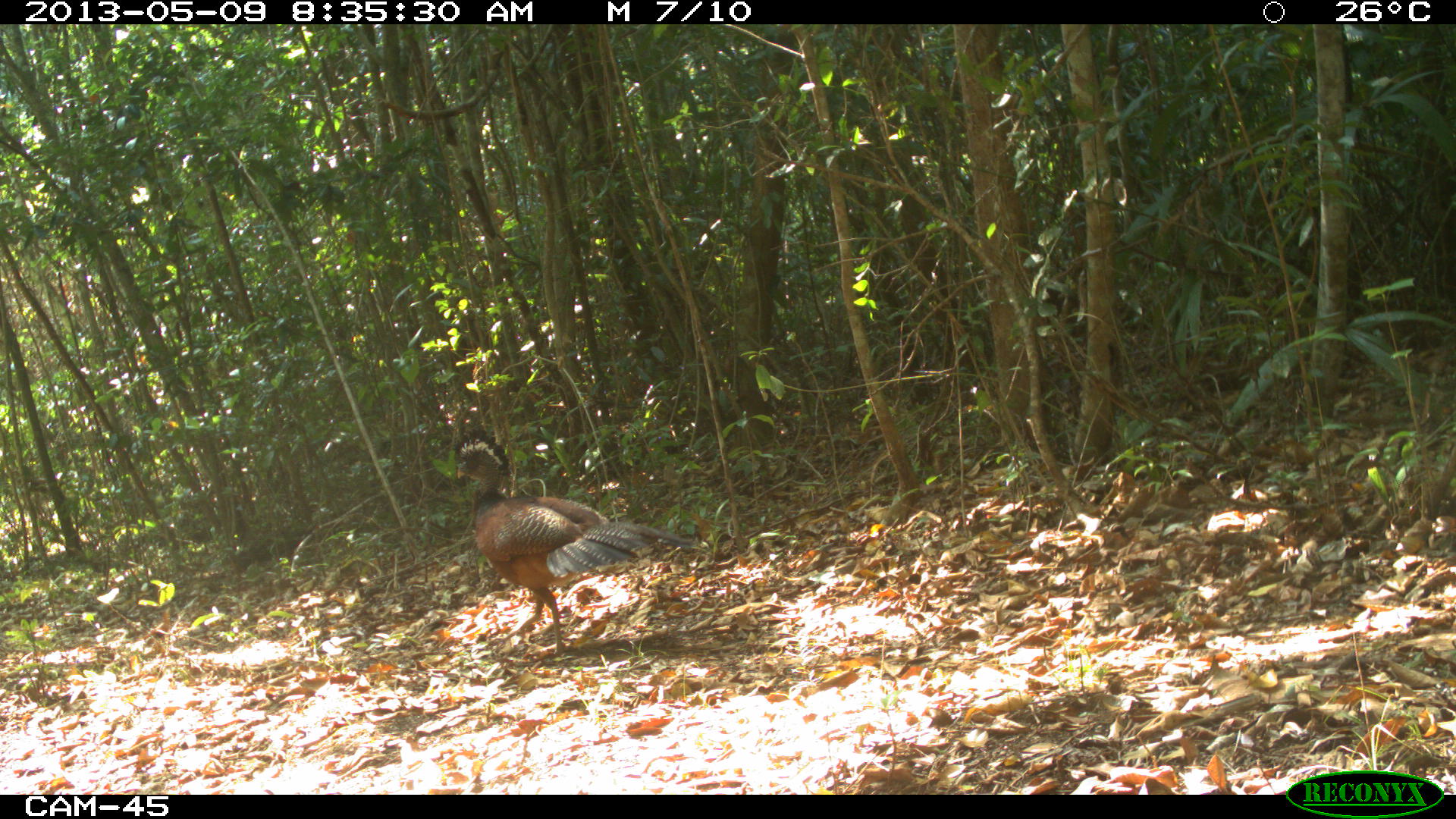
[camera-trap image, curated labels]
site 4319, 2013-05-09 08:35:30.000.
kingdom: Animalia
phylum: Chordata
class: Aves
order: Galliformes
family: Cracidae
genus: Crax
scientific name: Crax rubra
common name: great curassow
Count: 1.